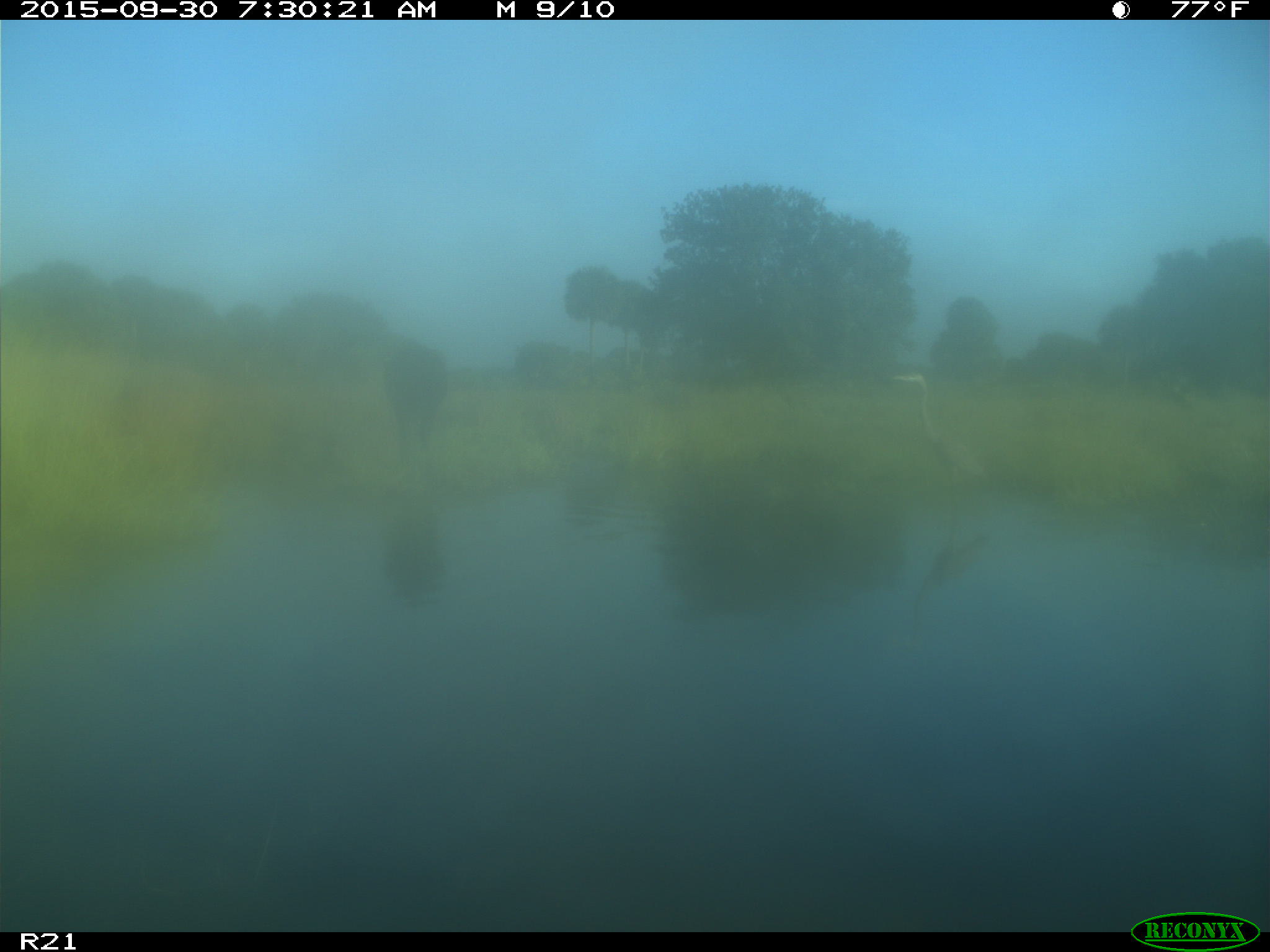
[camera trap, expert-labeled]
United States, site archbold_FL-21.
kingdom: Animalia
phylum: Chordata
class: Mammalia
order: Artiodactyla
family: Bovidae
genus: Bos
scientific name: Bos taurus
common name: domestic cow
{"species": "Bos taurus (domestic cow)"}